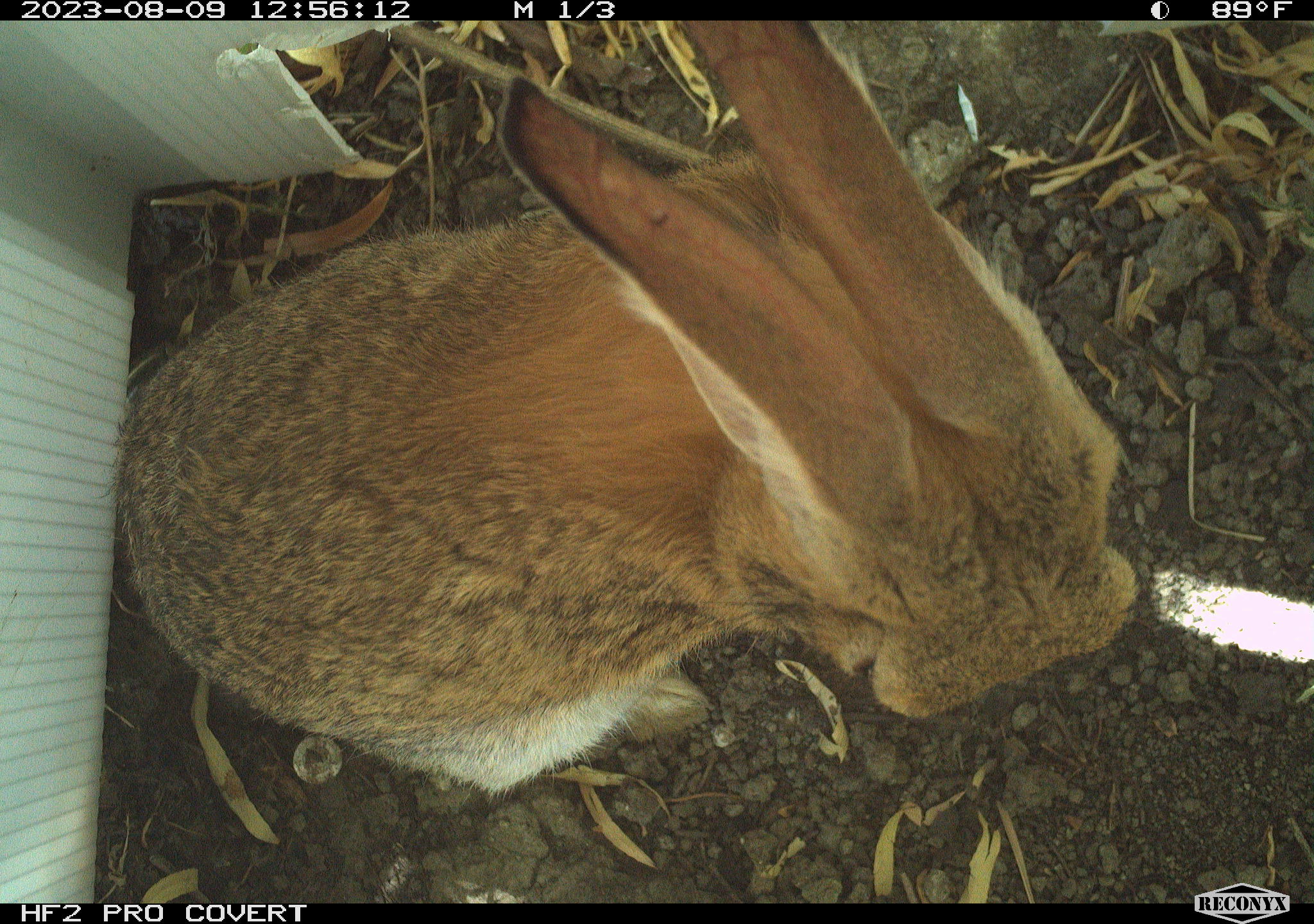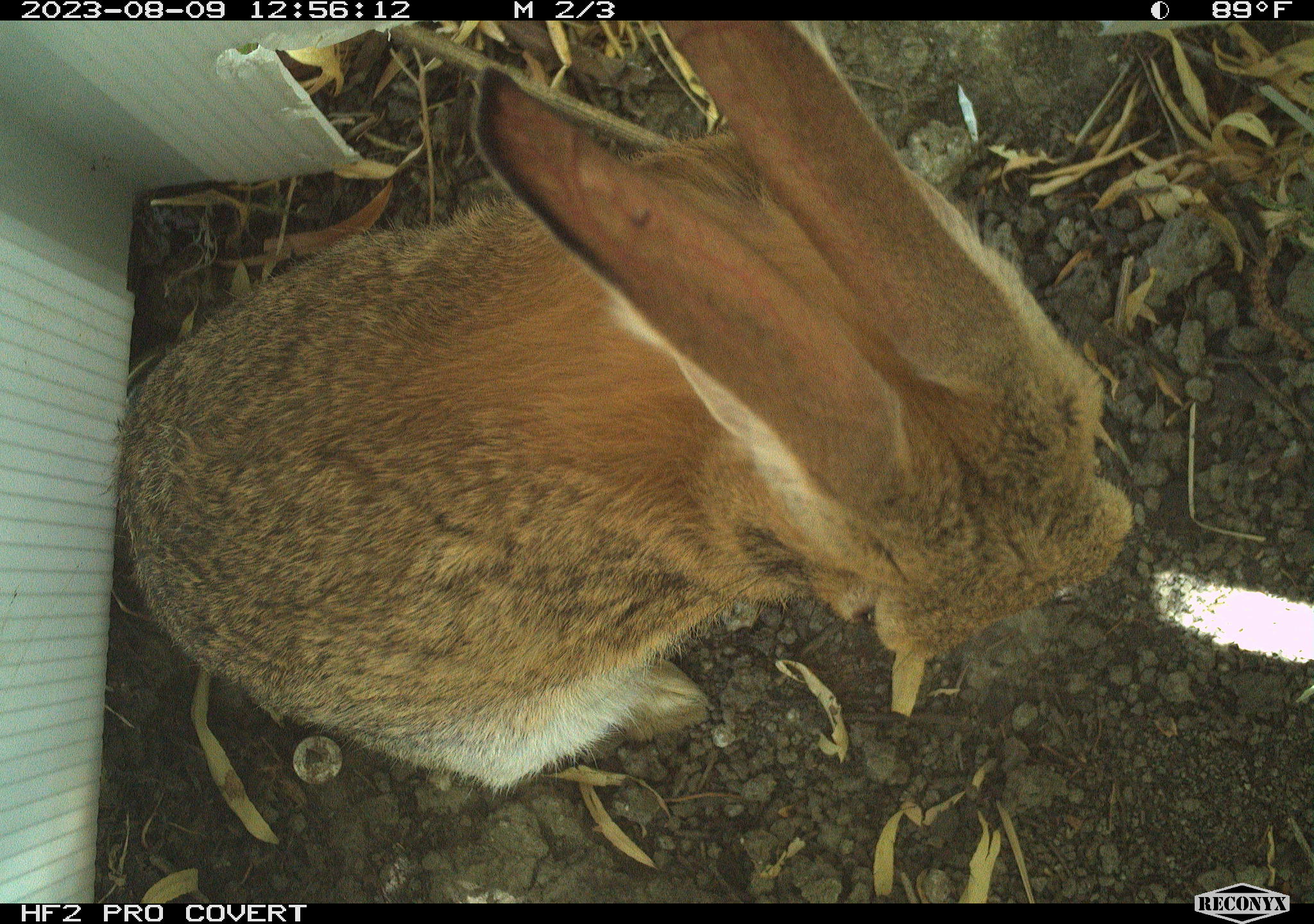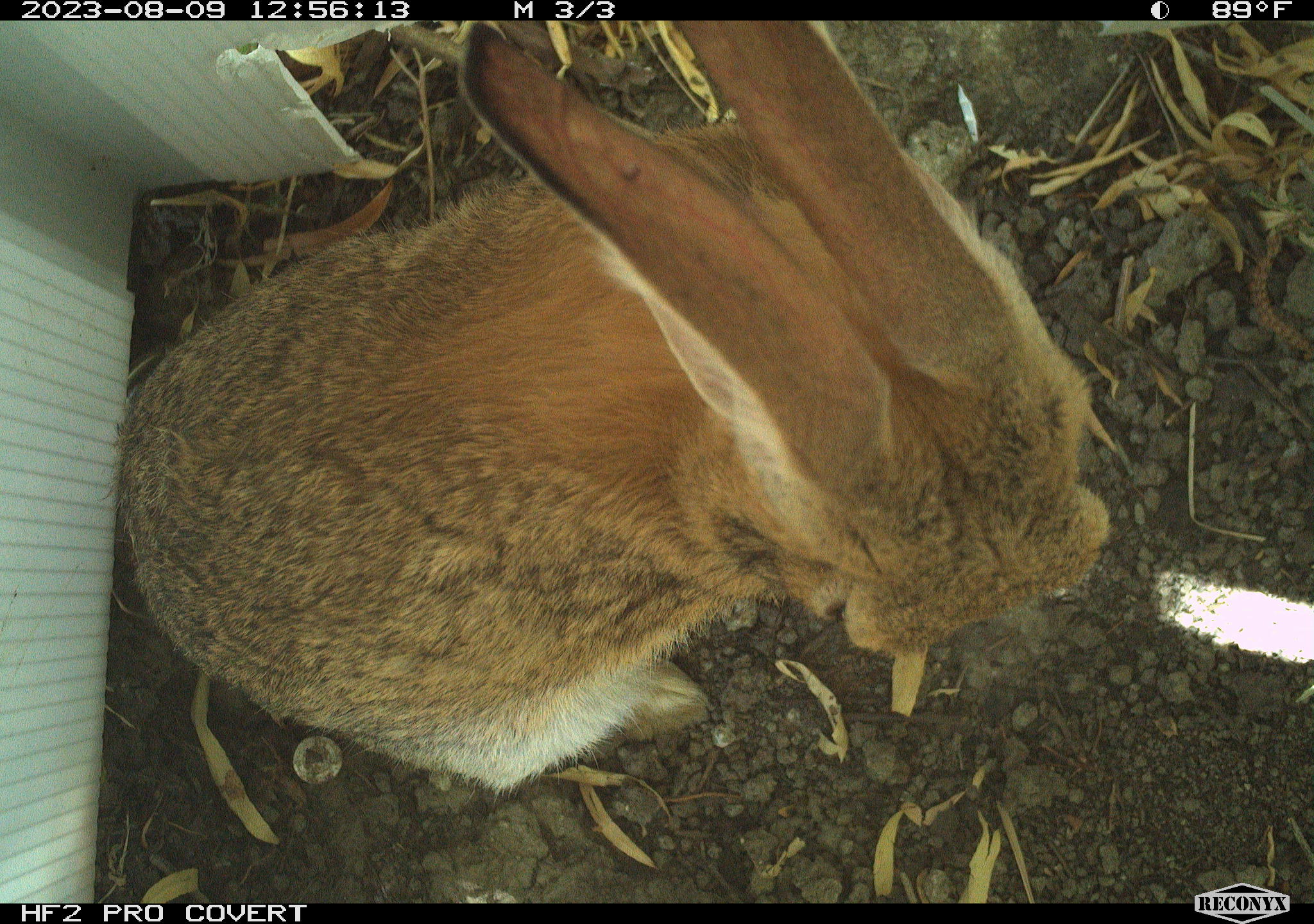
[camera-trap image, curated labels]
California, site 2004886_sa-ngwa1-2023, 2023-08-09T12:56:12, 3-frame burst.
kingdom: Animalia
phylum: Chordata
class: Mammalia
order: Lagomorpha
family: Leporidae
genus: Sylvilagus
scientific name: Sylvilagus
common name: cottontail rabbits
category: sylvilagus species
Sylvilagus species (cottontail rabbits) (Sylvilagus).